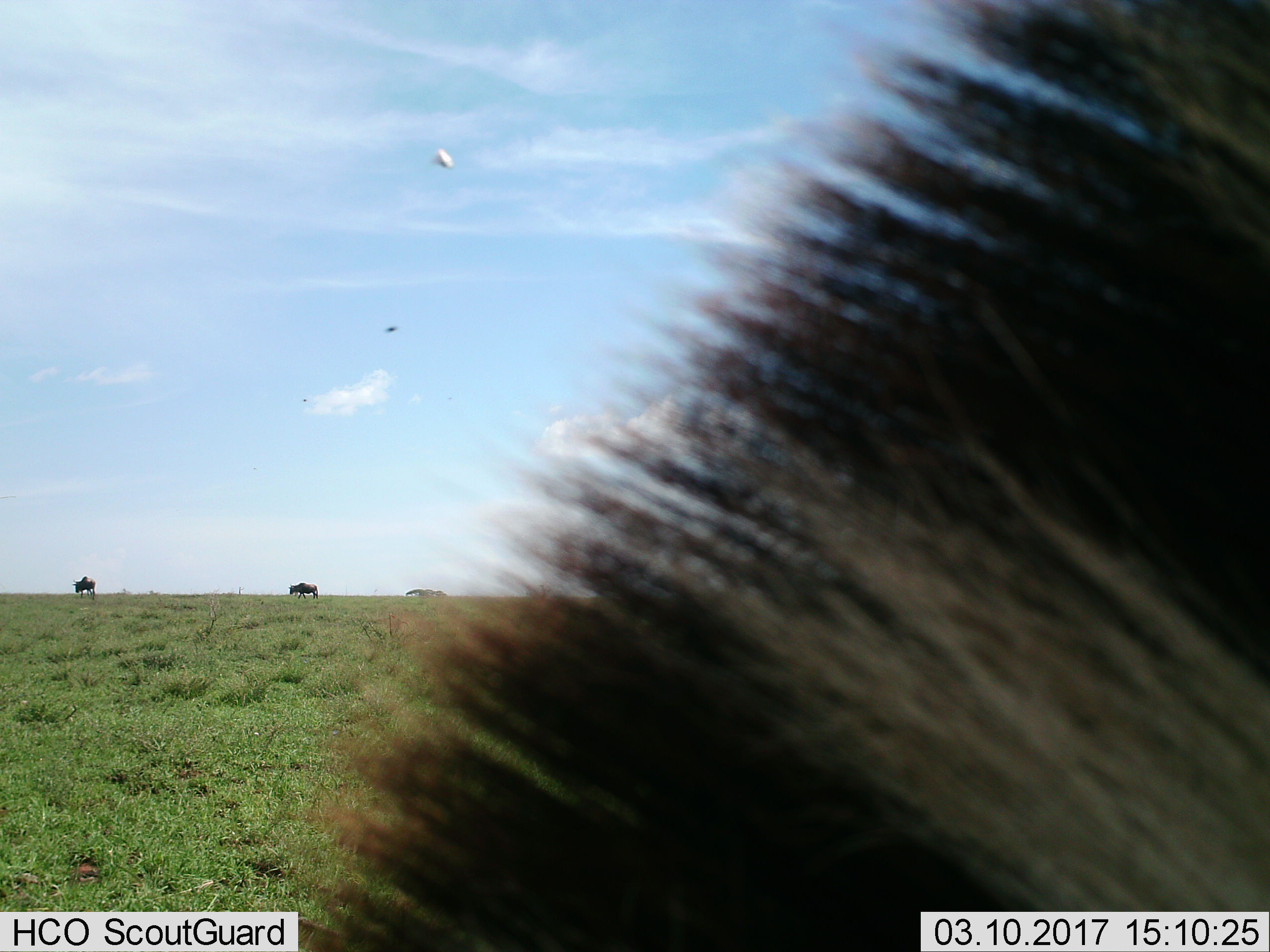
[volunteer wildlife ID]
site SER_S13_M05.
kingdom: Animalia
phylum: Chordata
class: Mammalia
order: Artiodactyla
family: Bovidae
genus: Connochaetes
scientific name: Connochaetes taurinus taurinus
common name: blue wildebeest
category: wildebeestblue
Wildebeestblue (blue wildebeest) (Connochaetes taurinus taurinus), count 2. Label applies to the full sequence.